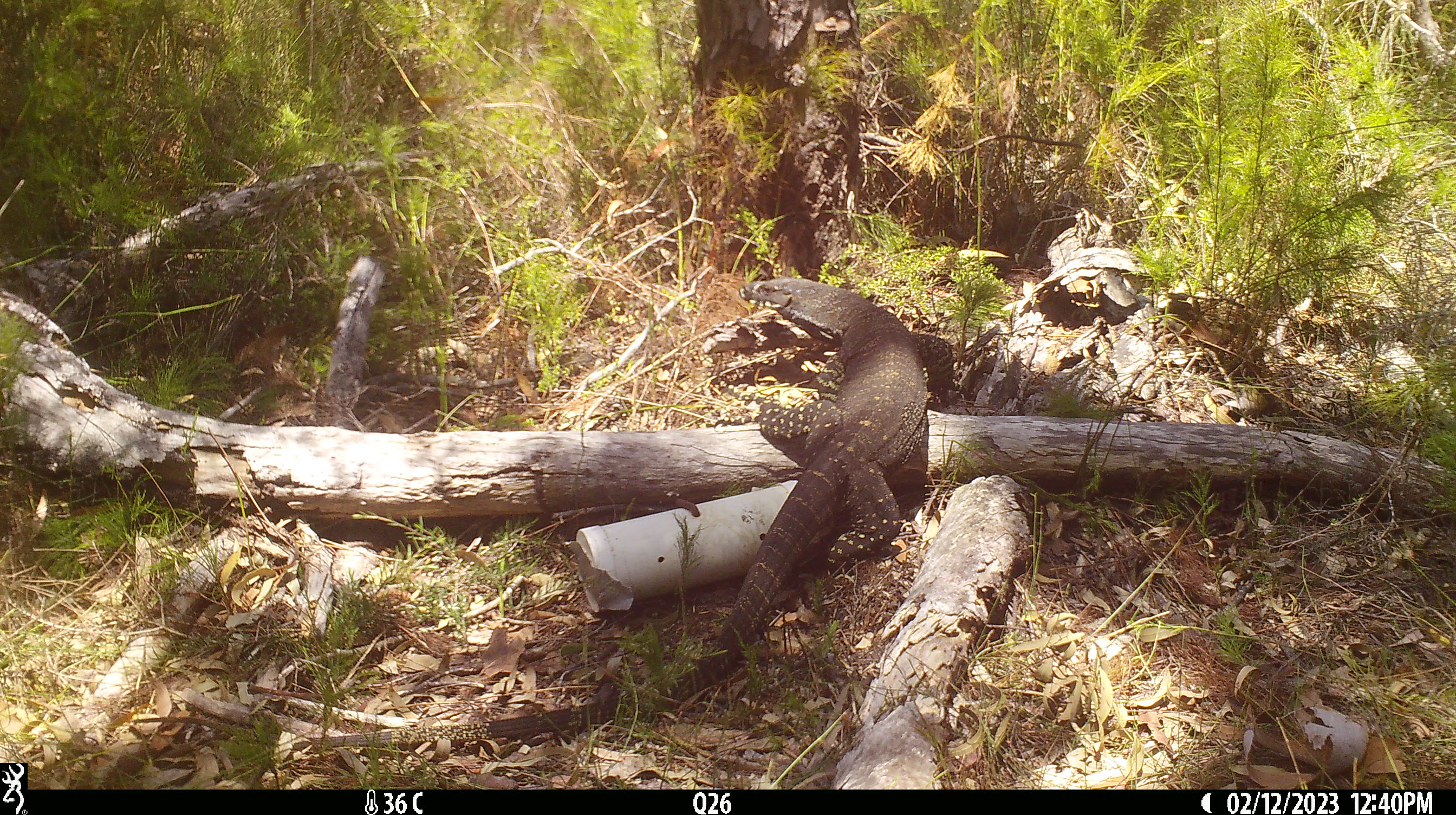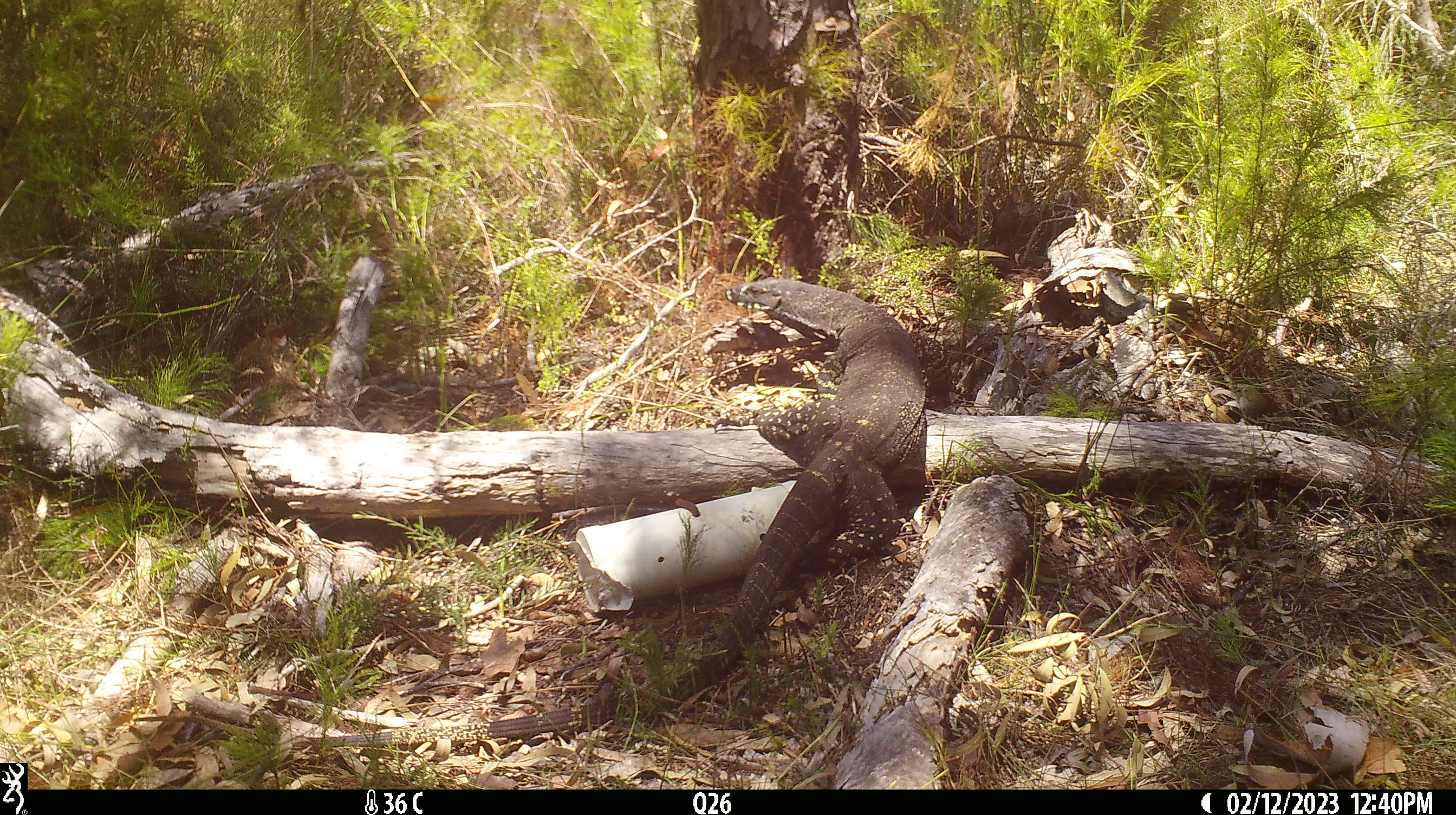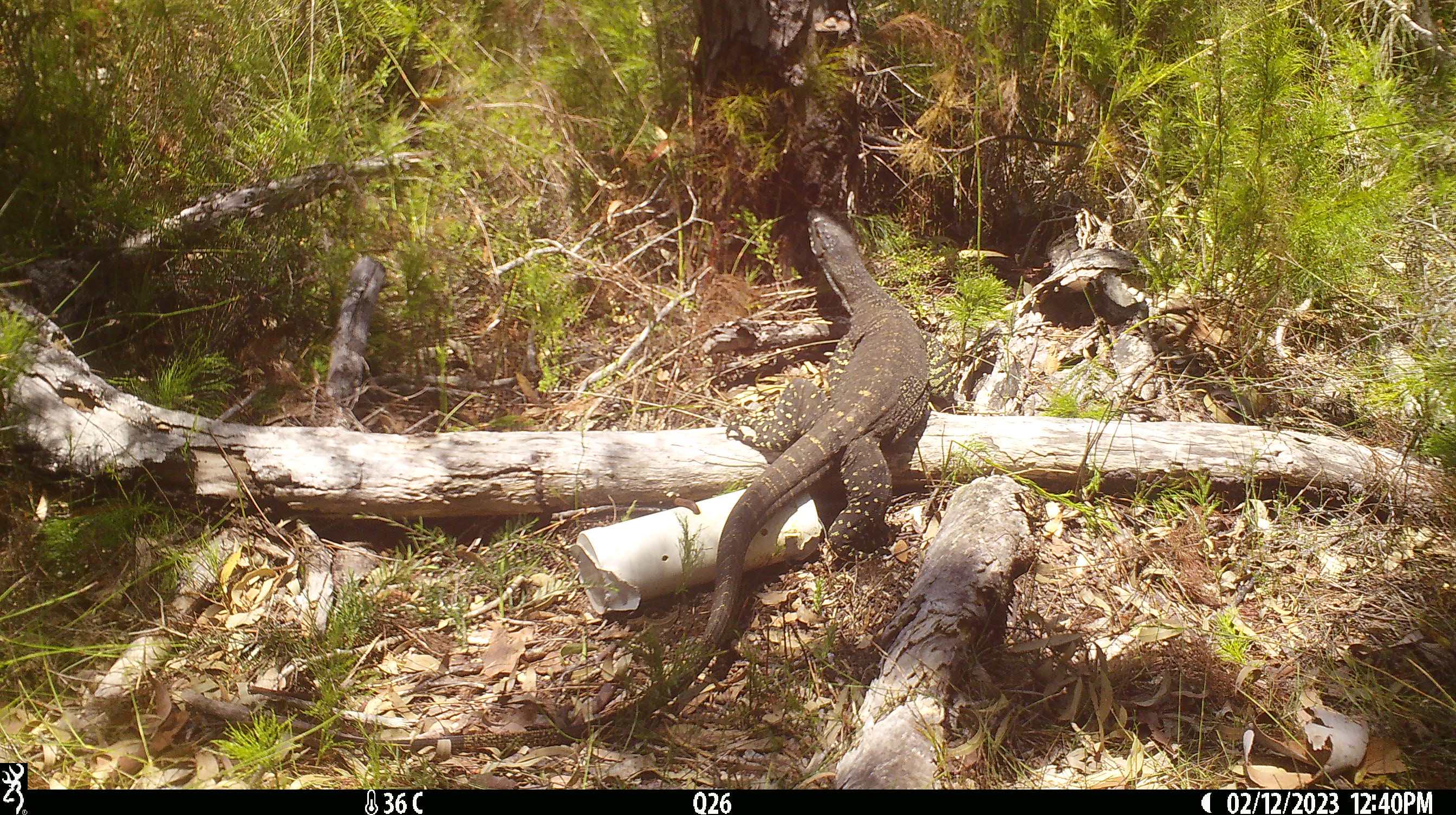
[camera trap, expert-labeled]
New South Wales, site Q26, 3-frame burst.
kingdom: Animalia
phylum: Chordata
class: Reptilia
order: Squamata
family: Varanidae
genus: Varanus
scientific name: Varanus varius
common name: lace monitor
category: goanna